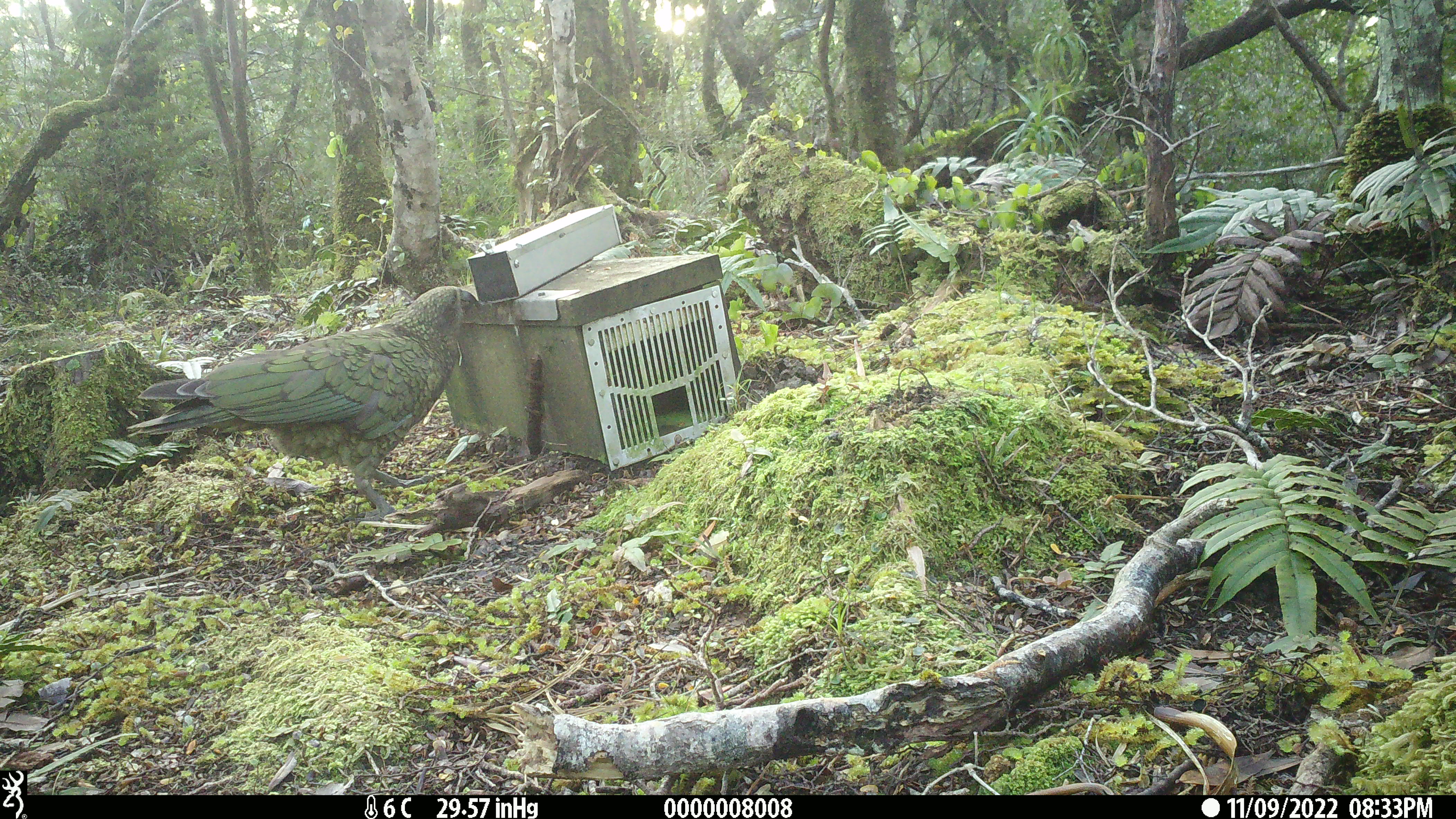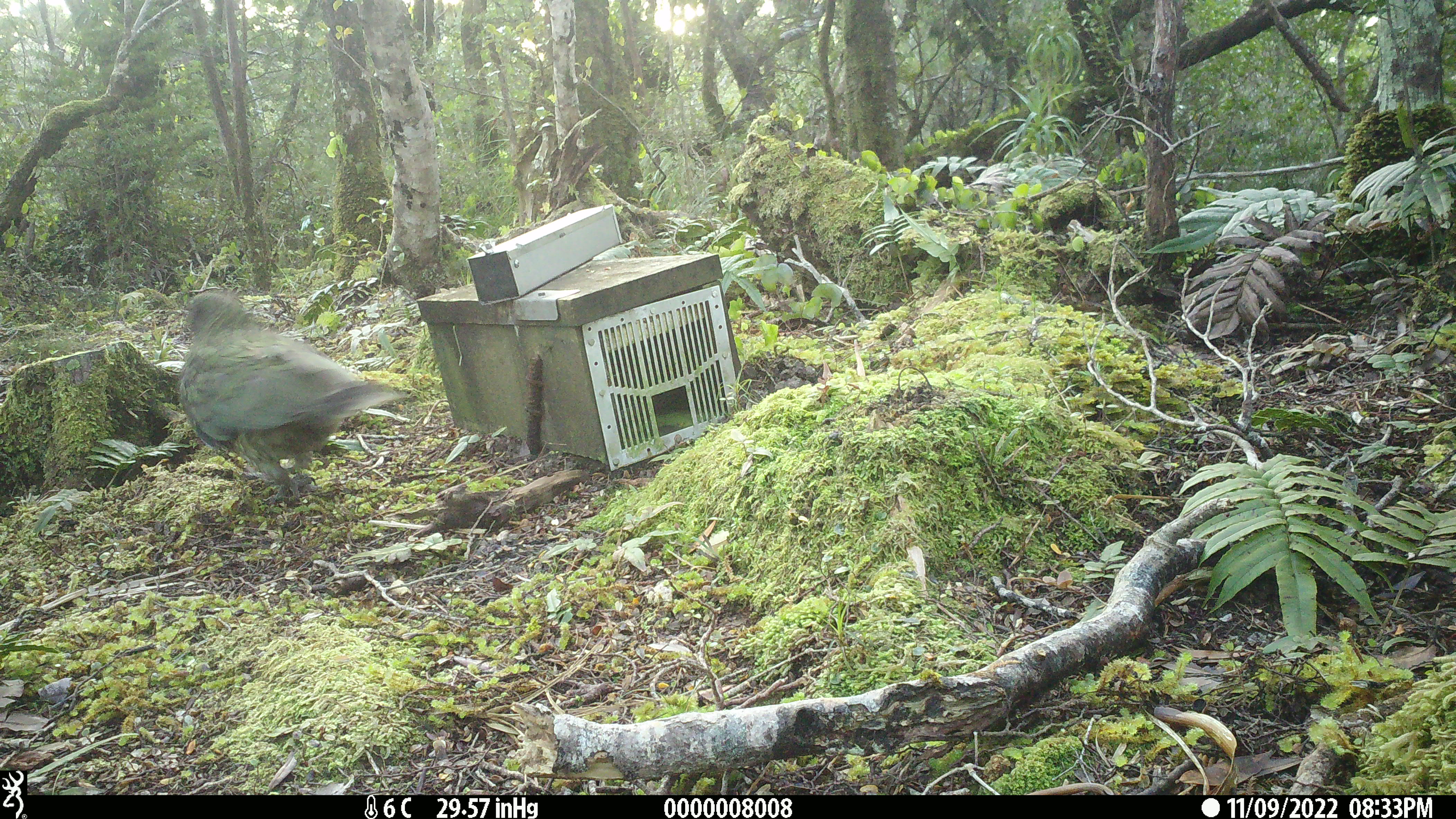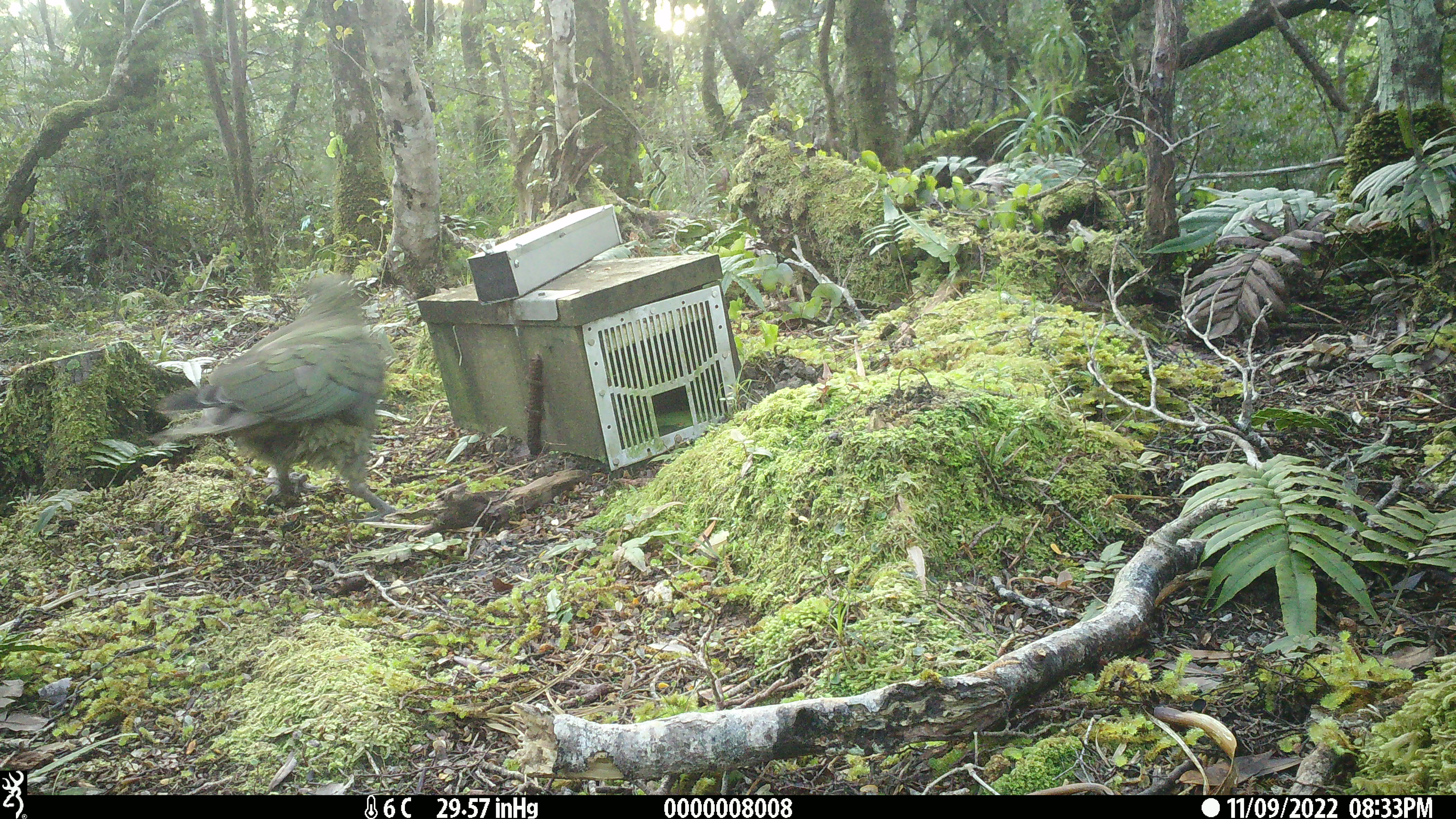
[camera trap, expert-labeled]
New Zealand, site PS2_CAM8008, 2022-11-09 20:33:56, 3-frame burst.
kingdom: Animalia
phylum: Chordata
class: Aves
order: Psittaciformes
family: Strigopidae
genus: Nestor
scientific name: Nestor notabilis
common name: kea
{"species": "kea (Nestor notabilis)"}